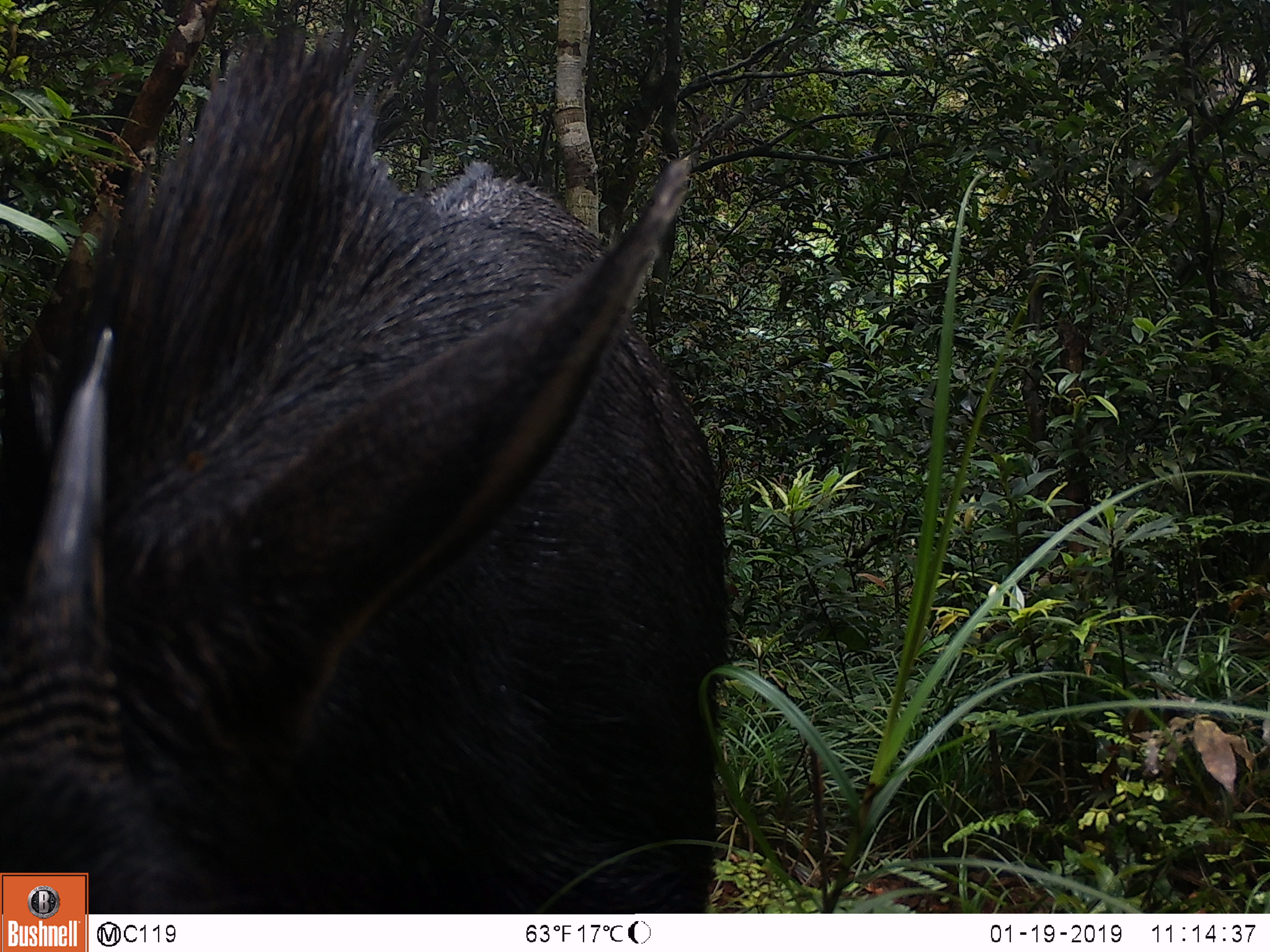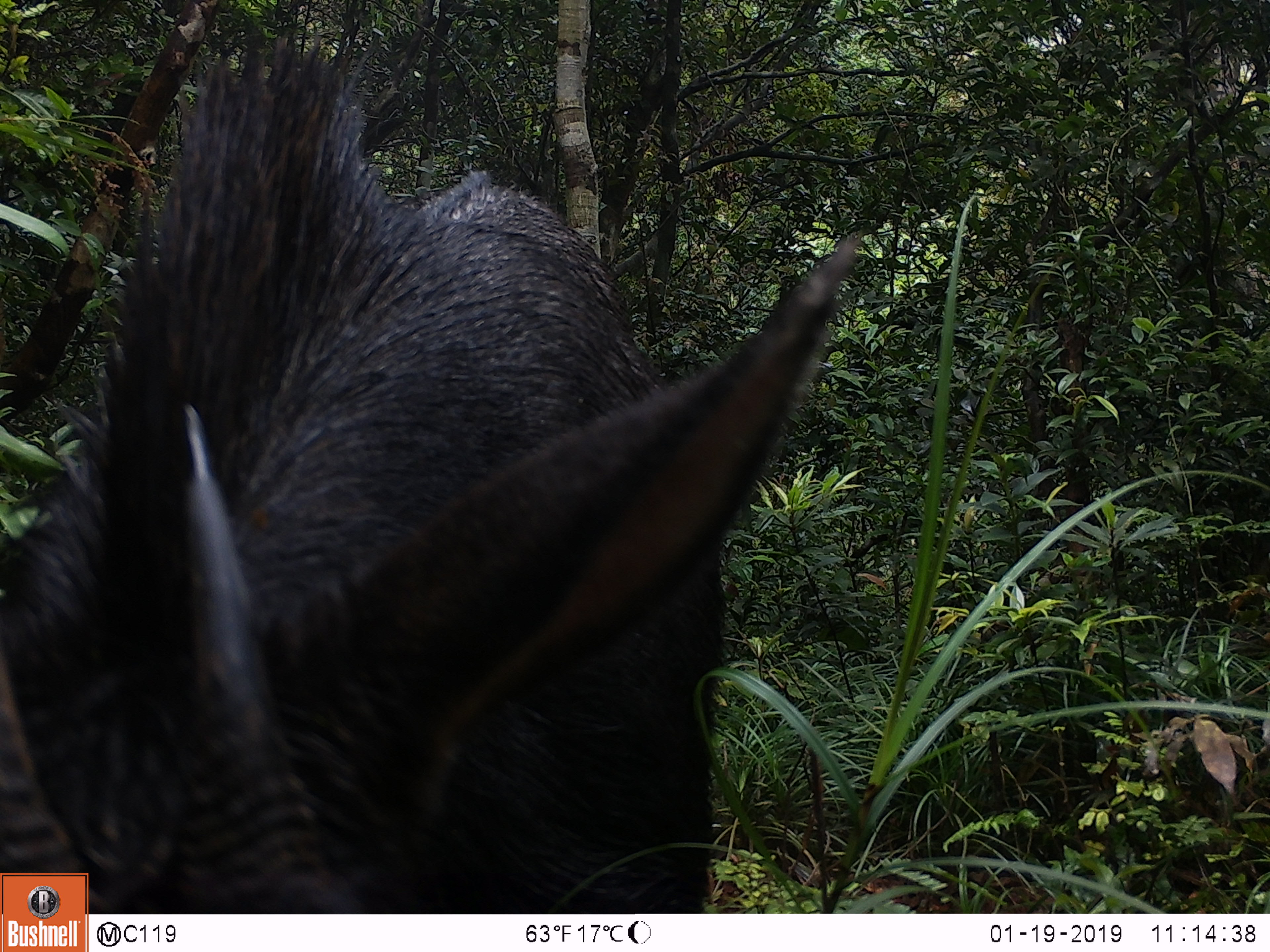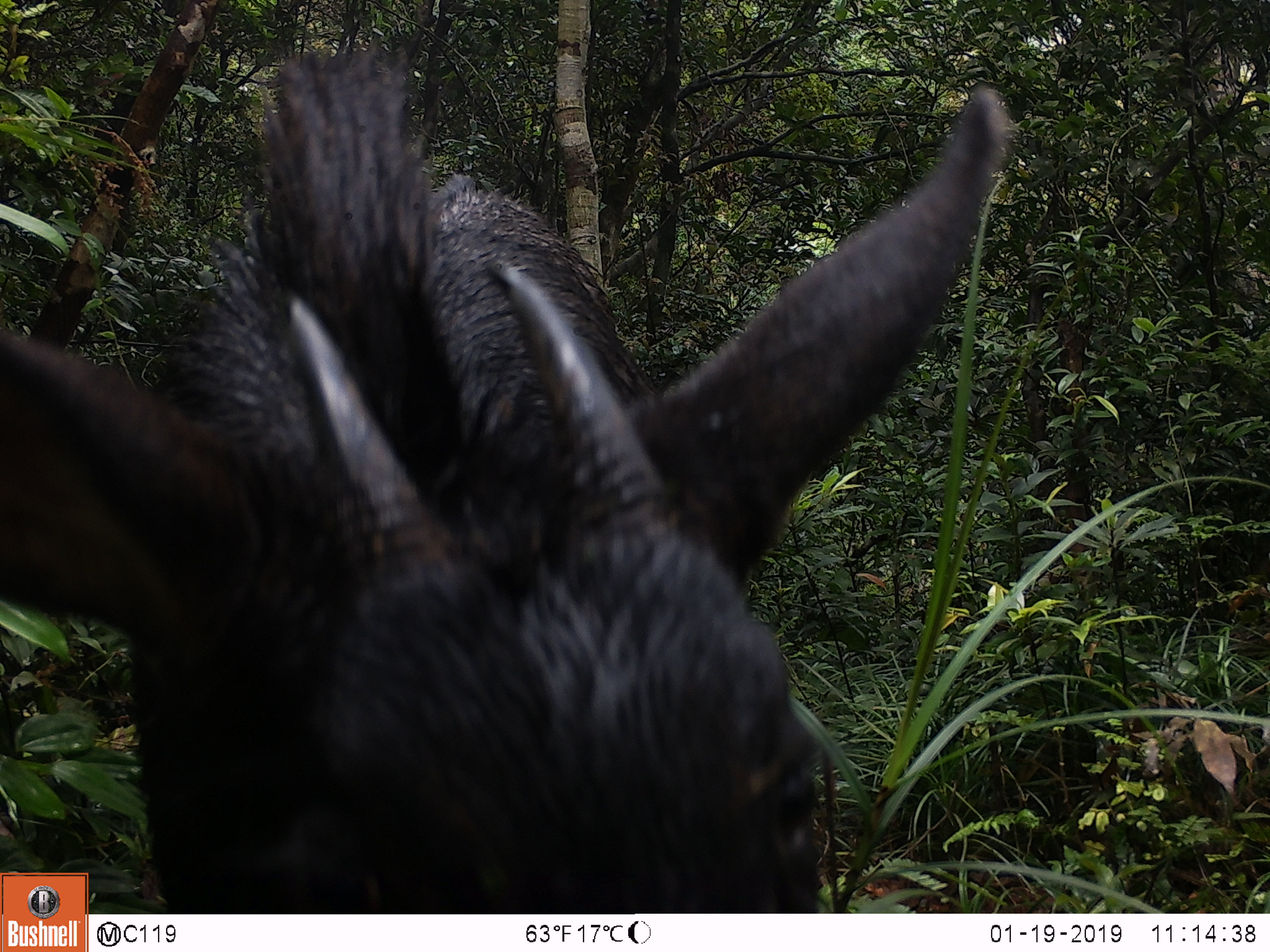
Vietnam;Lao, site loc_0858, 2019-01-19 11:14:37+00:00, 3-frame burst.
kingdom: Animalia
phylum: Chordata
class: Mammalia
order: Artiodactyla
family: Bovidae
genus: Capricornis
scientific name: Capricornis sumatraensis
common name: chinese serow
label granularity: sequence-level